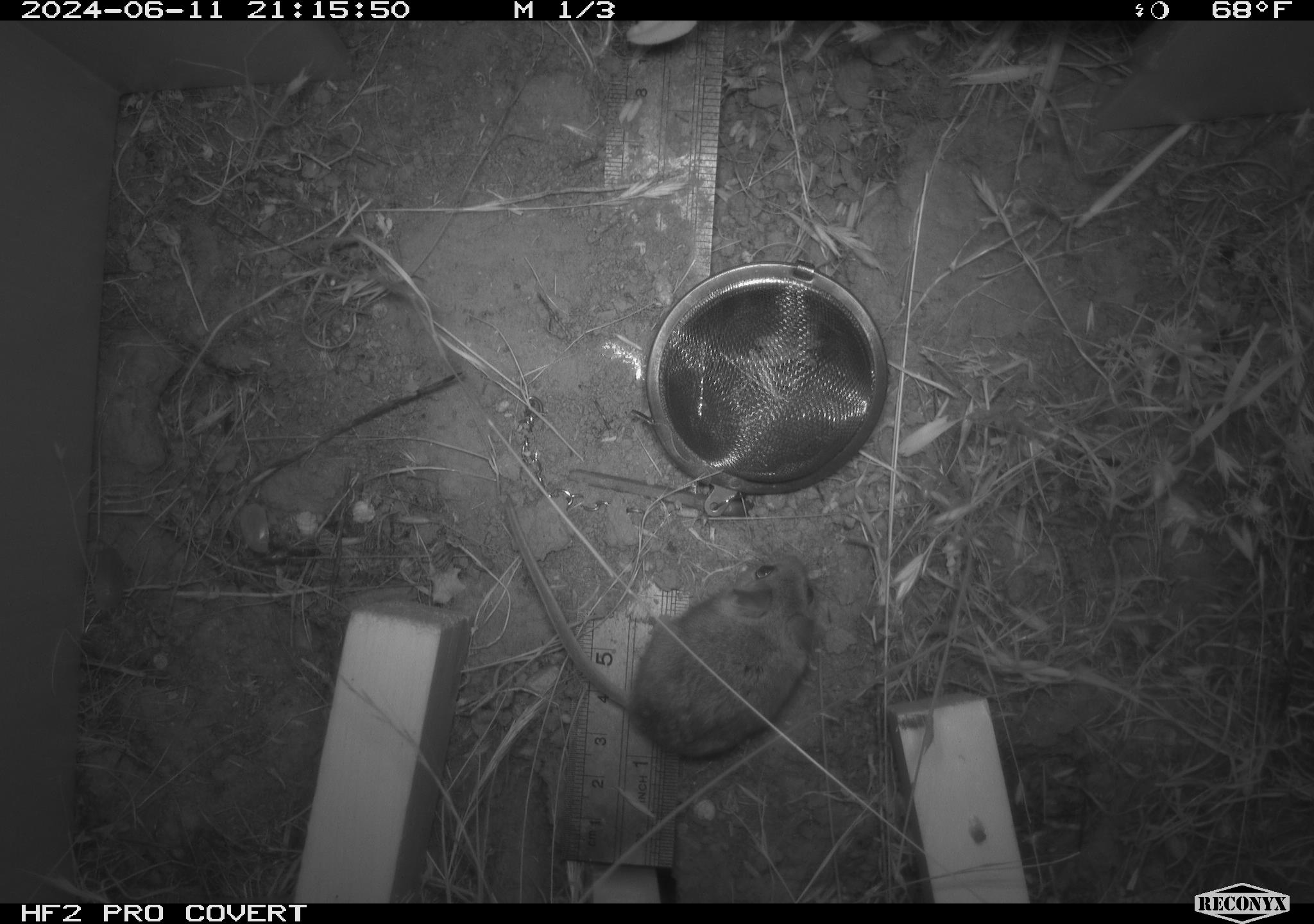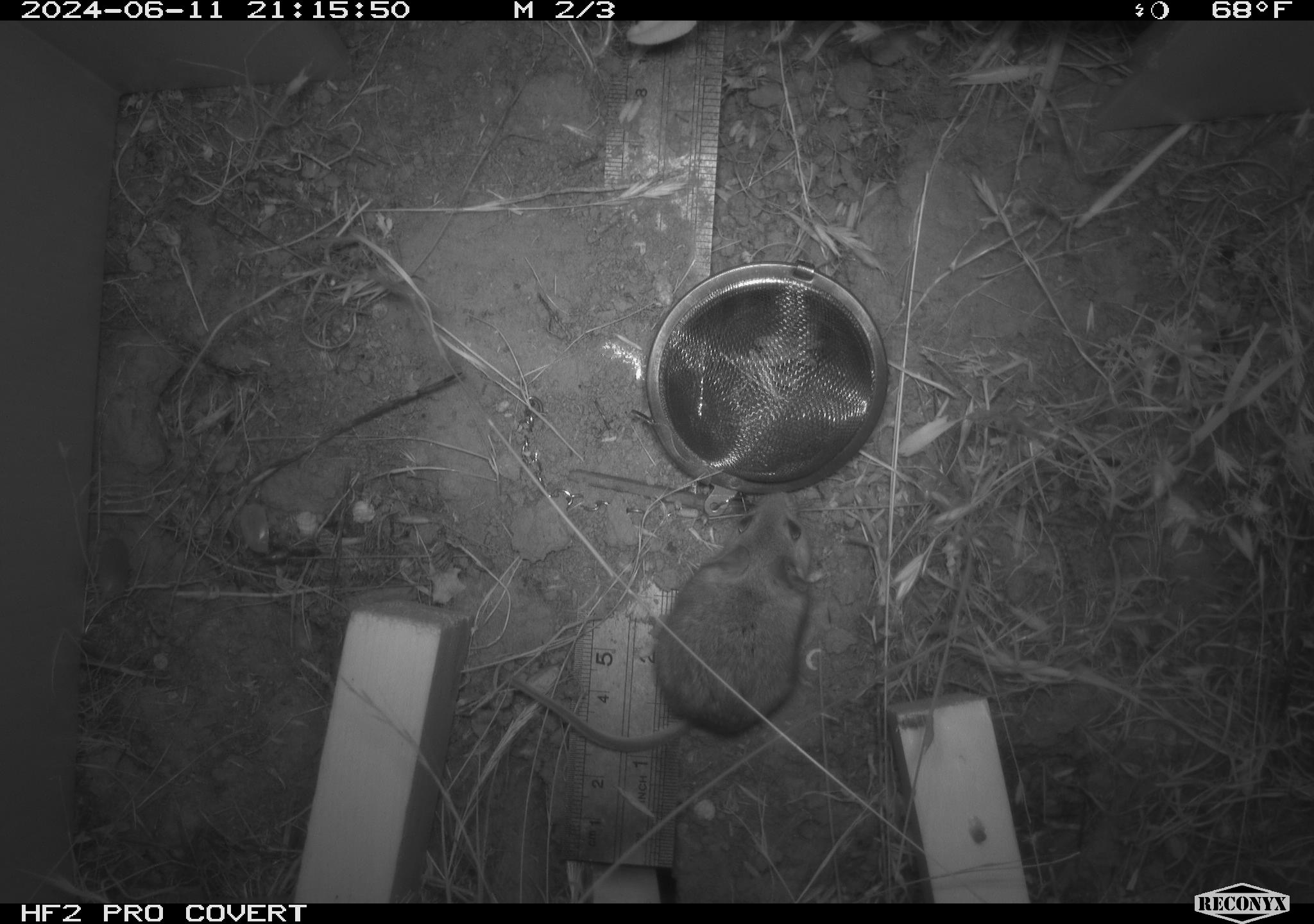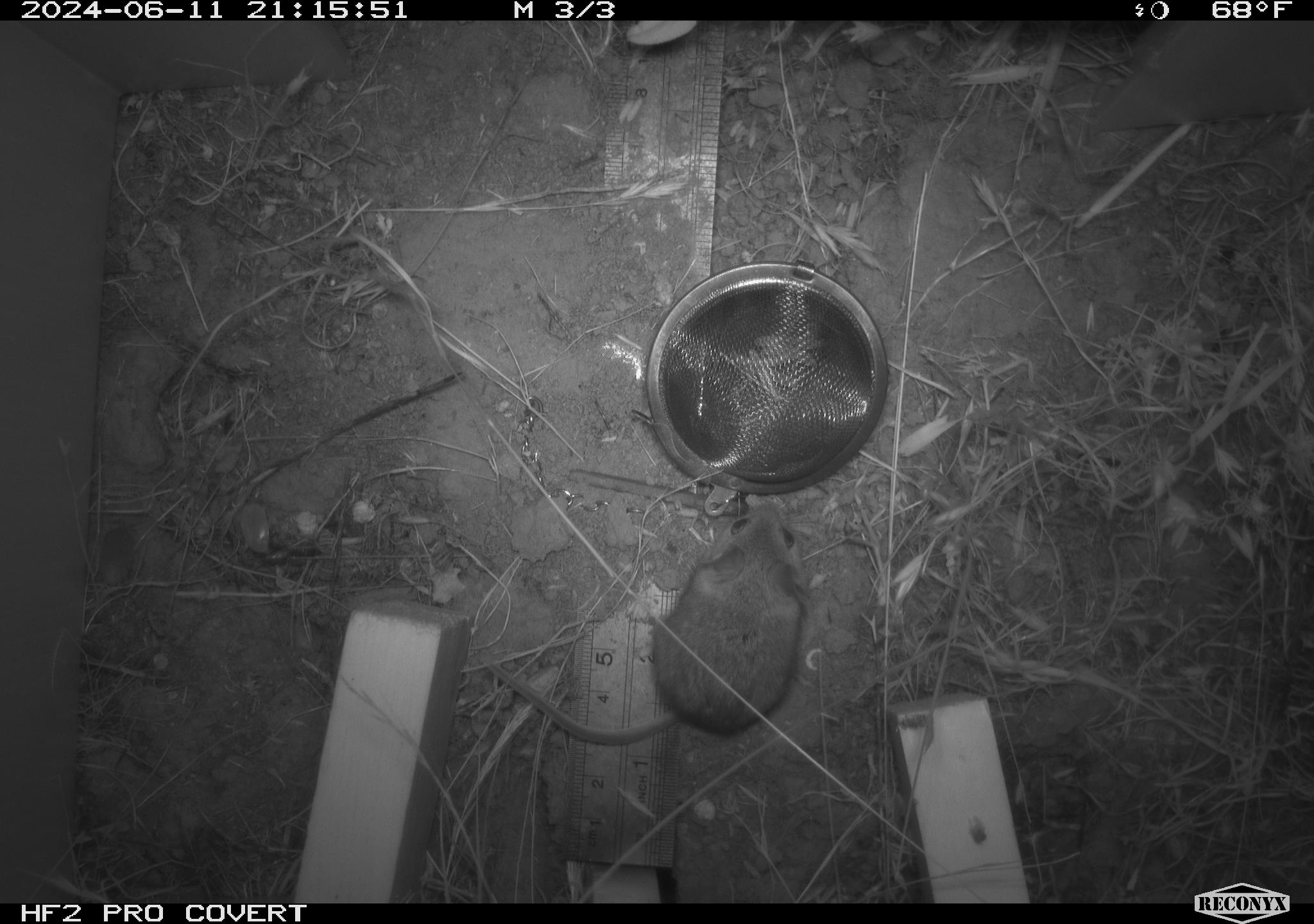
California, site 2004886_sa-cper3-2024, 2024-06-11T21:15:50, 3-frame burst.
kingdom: Animalia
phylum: Chordata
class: Mammalia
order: Rodentia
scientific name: Rodentia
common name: rodent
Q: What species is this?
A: Rodent (Rodentia).